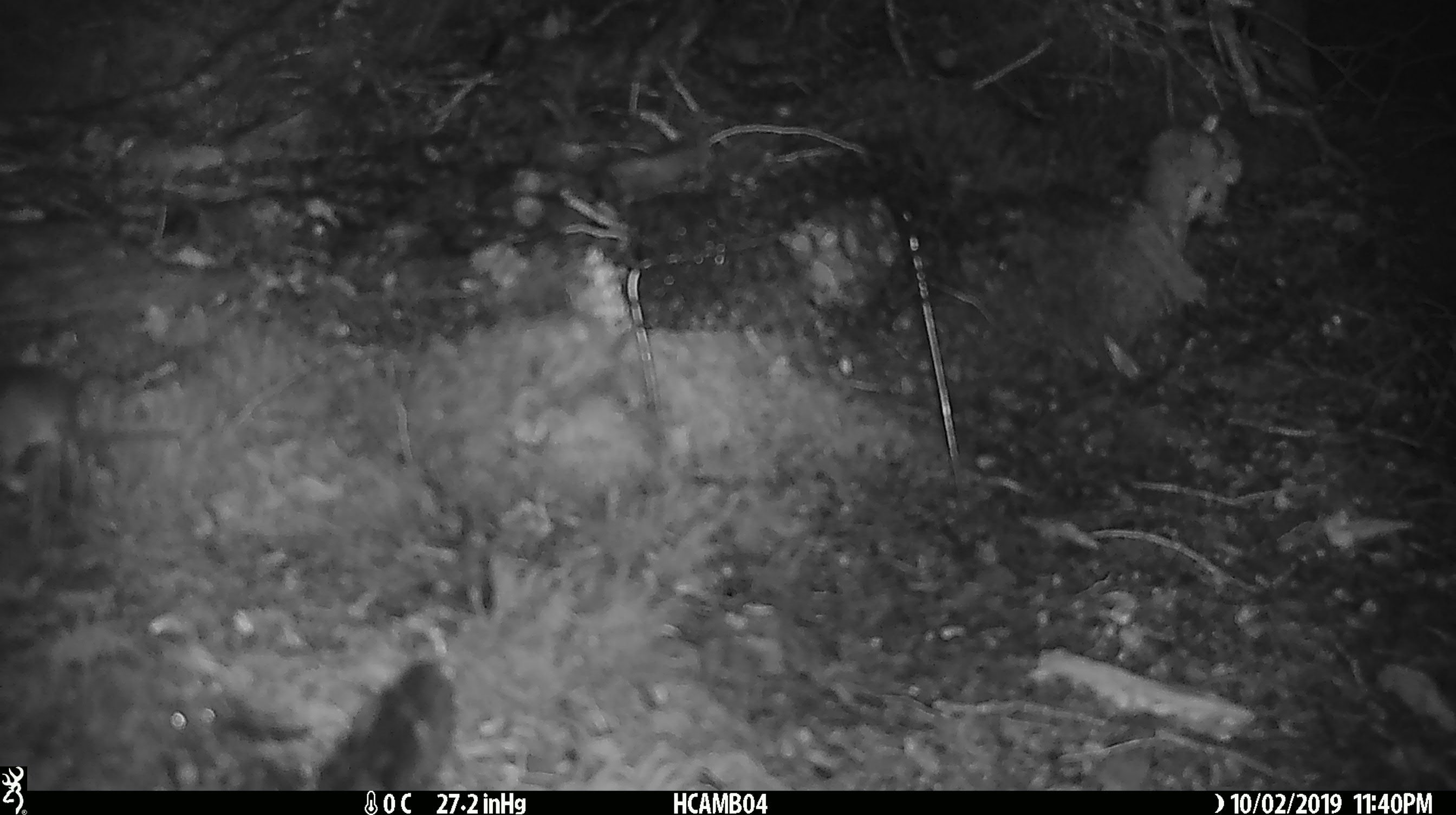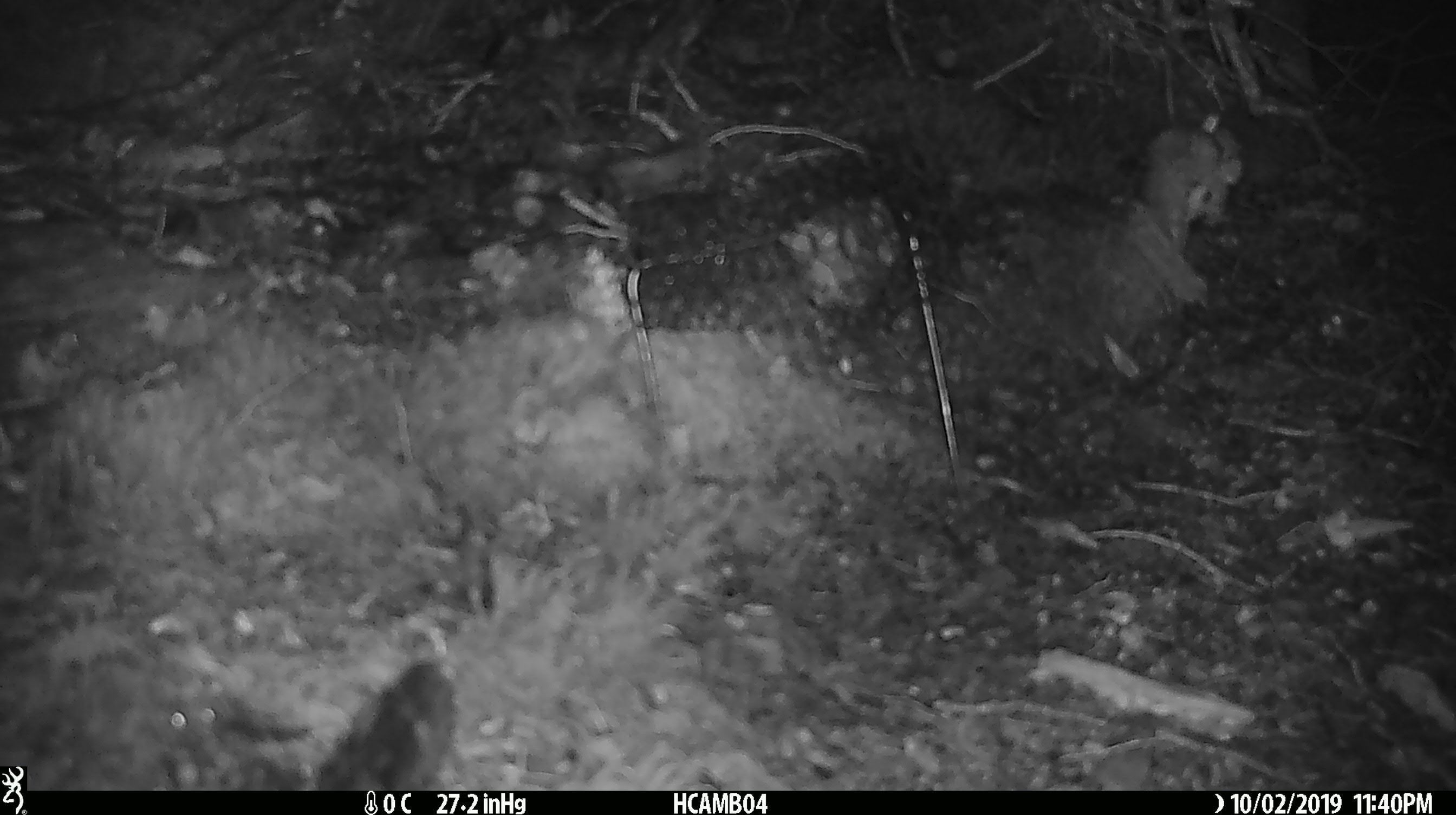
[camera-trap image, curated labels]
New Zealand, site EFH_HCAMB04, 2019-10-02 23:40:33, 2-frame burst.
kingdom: Animalia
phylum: Chordata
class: Mammalia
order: Rodentia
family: Muridae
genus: Mus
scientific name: Mus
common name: mouse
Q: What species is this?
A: Mouse (Mus).